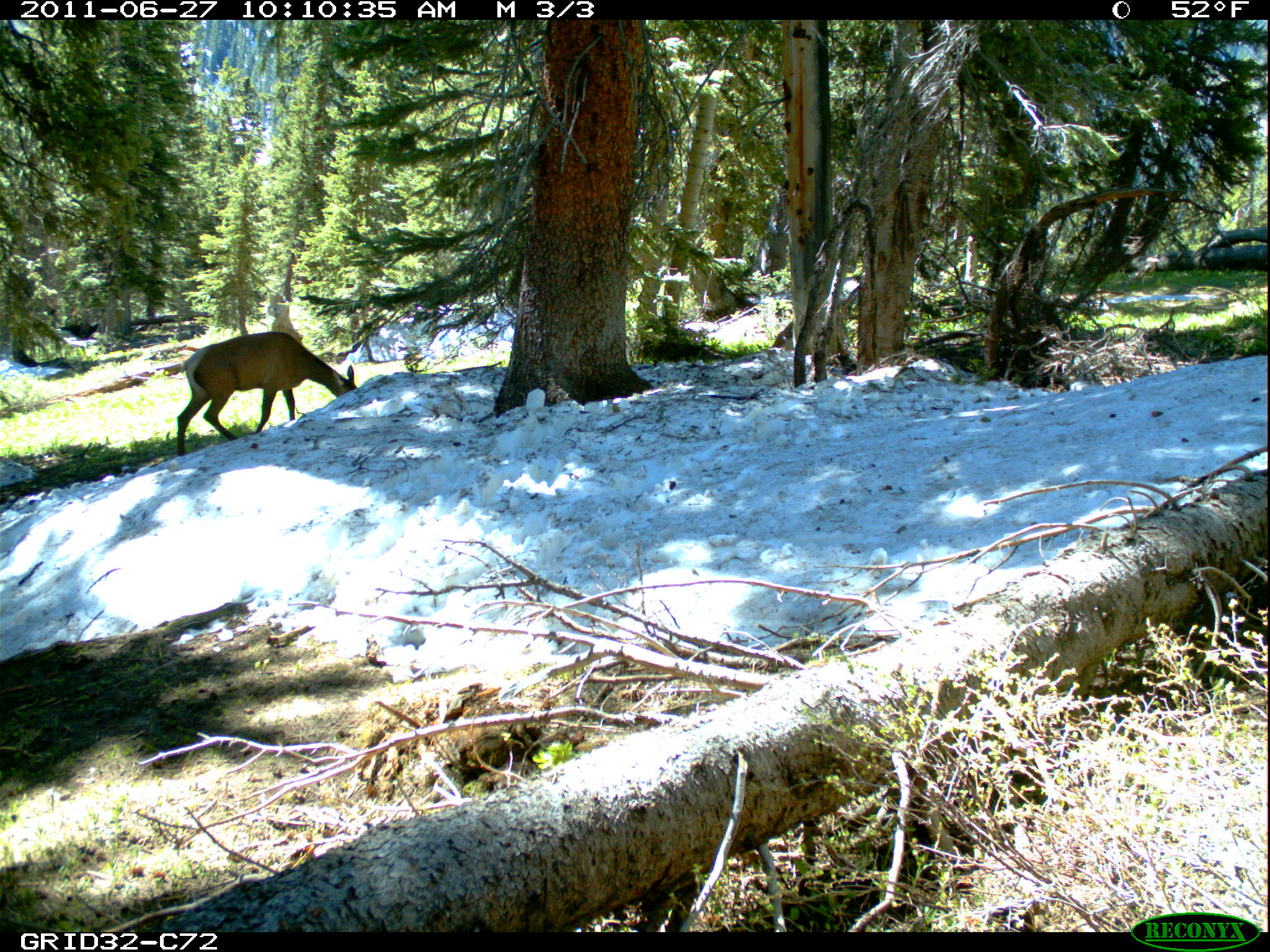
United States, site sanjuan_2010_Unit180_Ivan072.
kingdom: Animalia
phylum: Chordata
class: Mammalia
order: Artiodactyla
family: Cervidae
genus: Cervus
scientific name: Cervus elaphus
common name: red deer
Cervus elaphus (red deer).